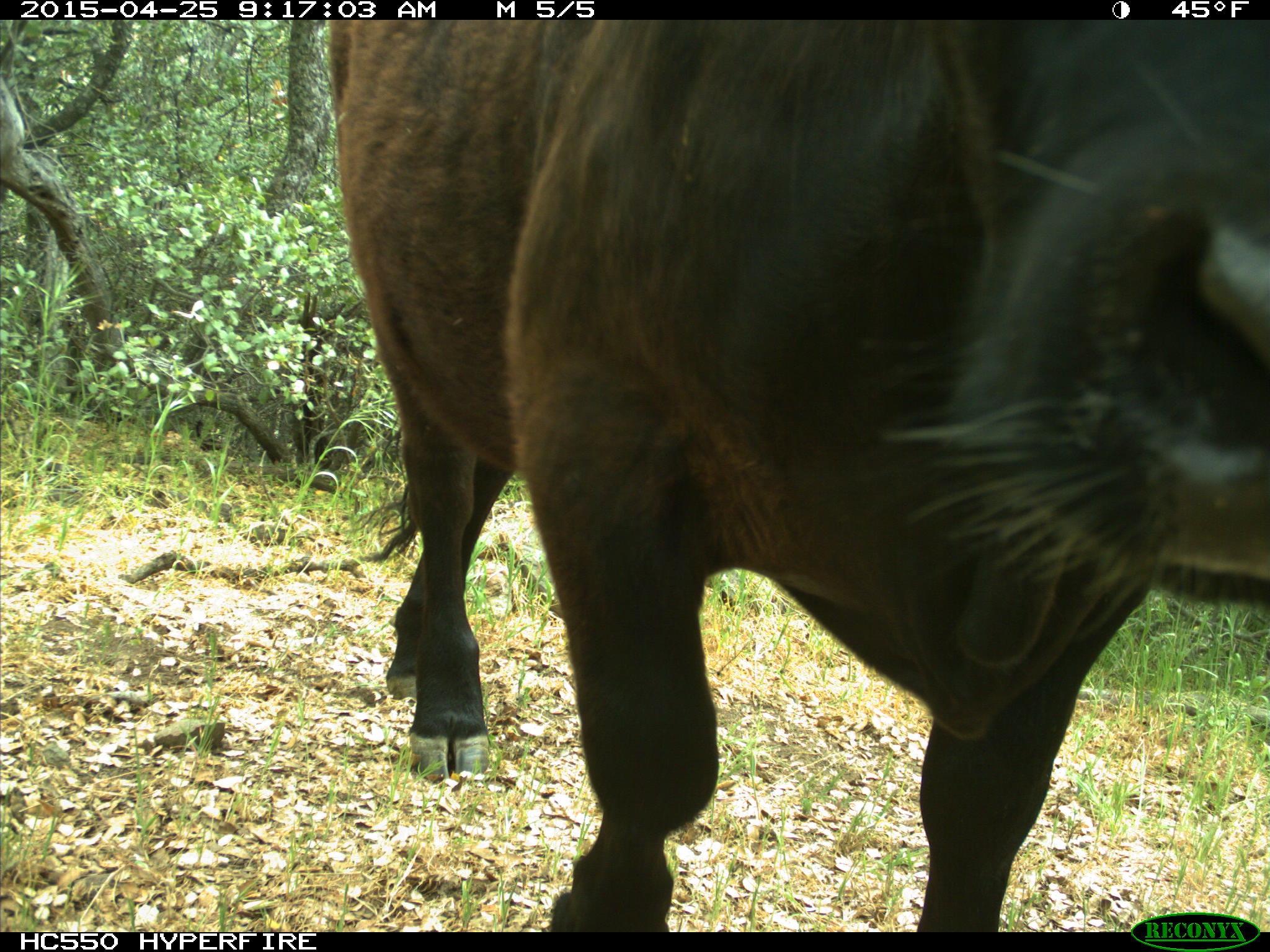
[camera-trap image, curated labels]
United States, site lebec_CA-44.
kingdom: Animalia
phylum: Chordata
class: Mammalia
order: Artiodactyla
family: Suidae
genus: Sus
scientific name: Sus scrofa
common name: wild boar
Sus scrofa (wild boar).